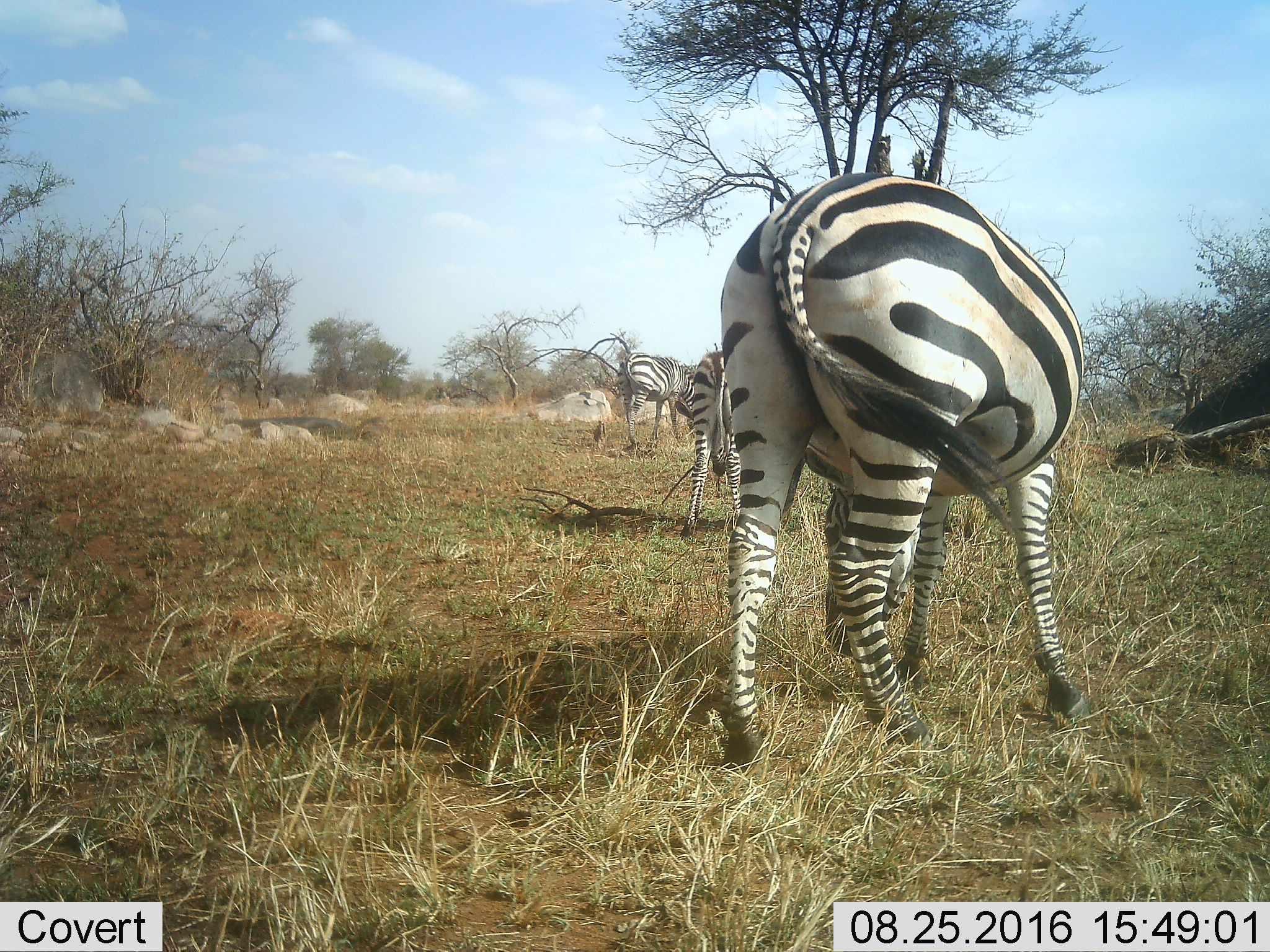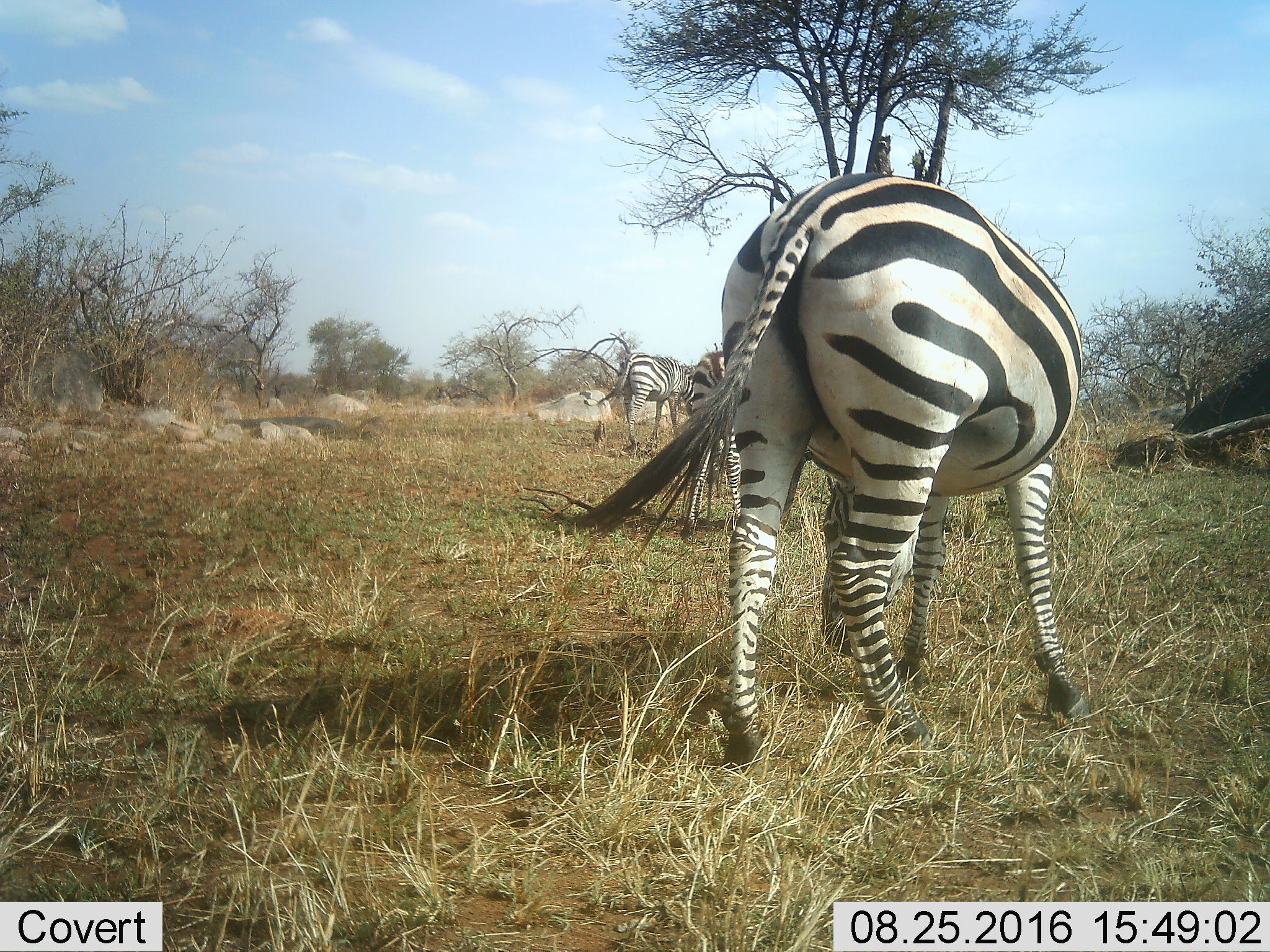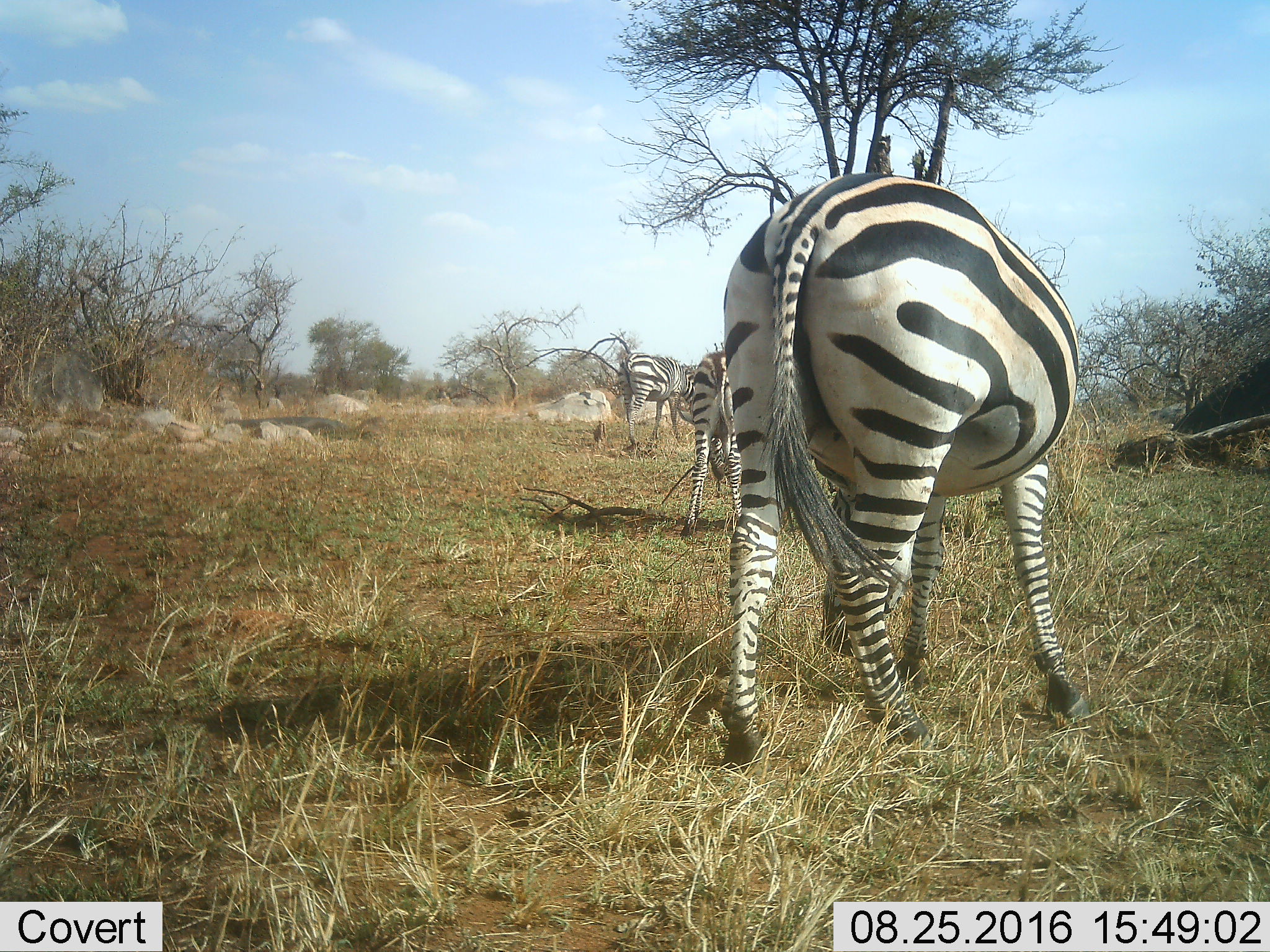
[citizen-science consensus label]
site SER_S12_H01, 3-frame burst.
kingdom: Animalia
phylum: Chordata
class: Mammalia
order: Perissodactyla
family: Equidae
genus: Equus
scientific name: Equus quagga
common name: plains zebra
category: zebraplains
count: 3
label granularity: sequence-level